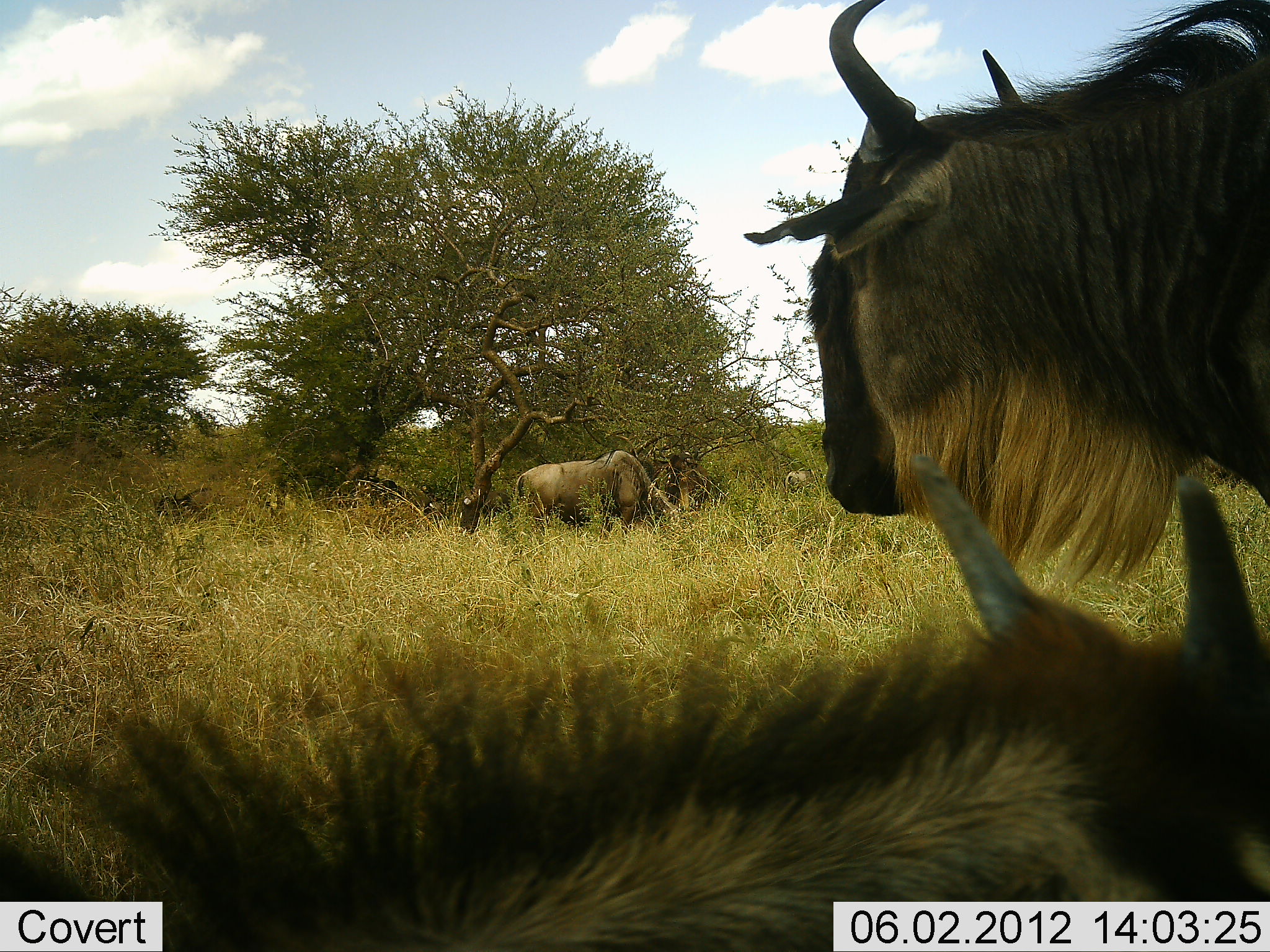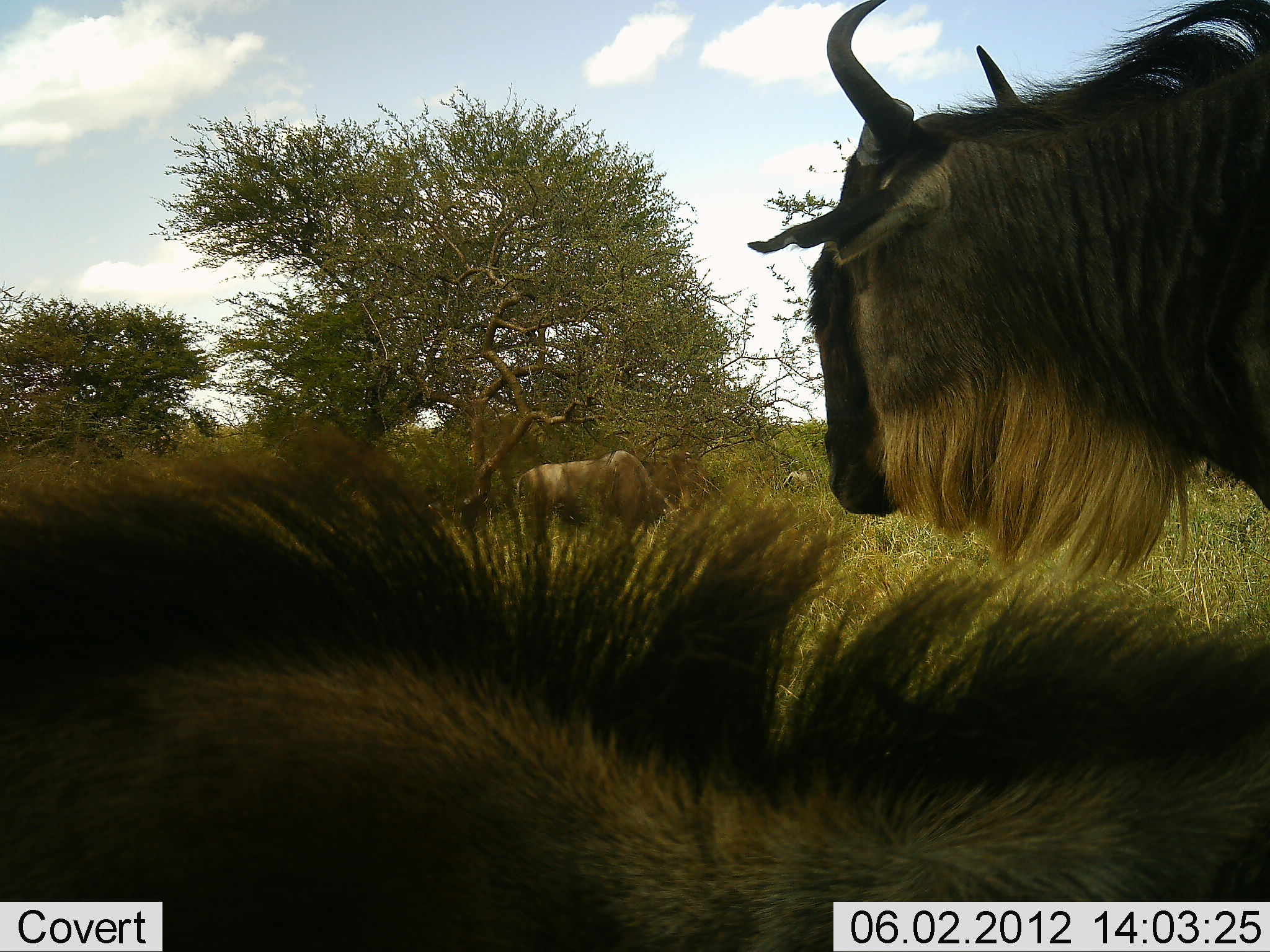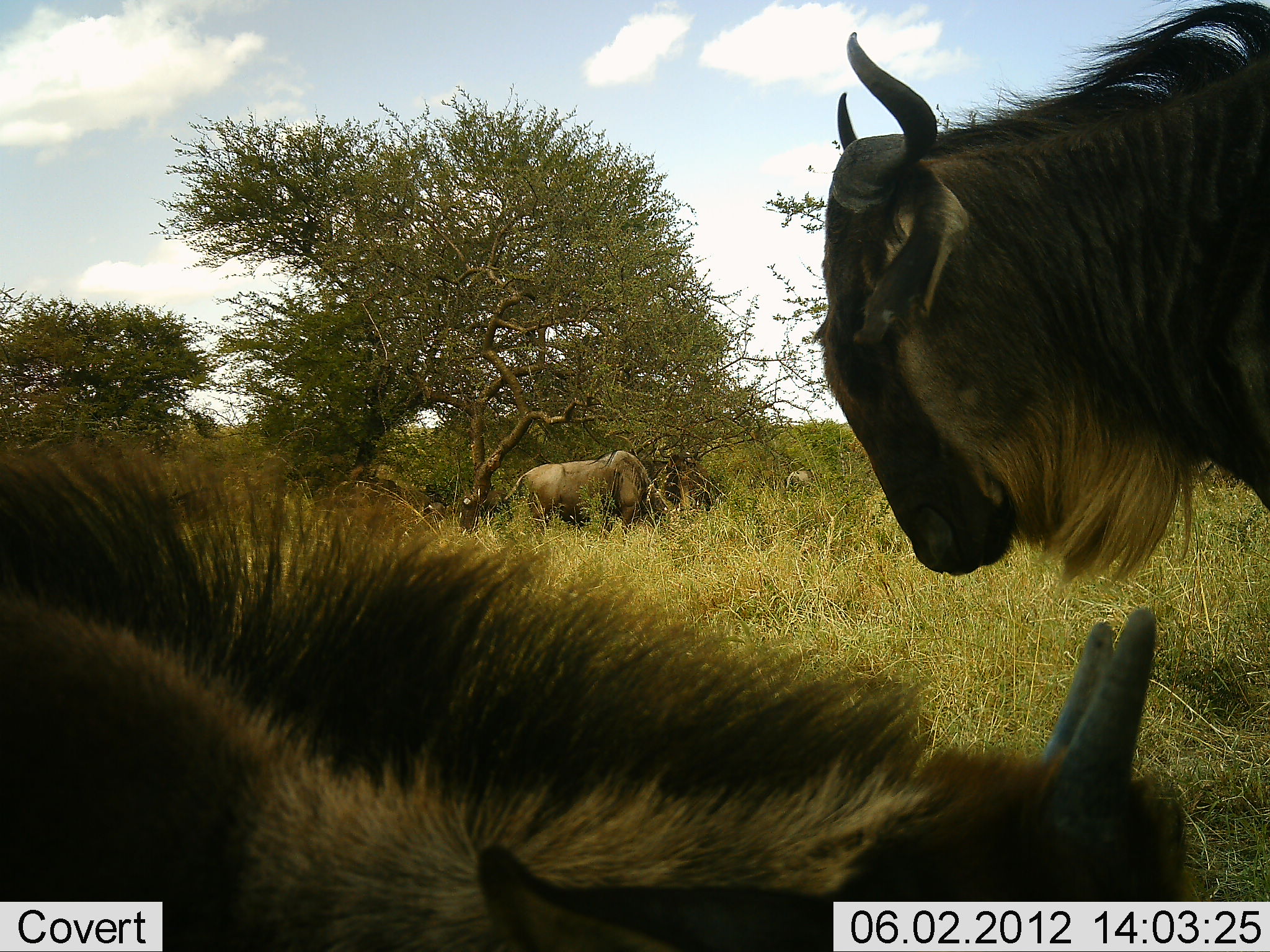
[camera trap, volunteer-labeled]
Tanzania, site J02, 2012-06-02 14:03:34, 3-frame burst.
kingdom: Animalia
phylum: Chordata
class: Mammalia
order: Artiodactyla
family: Bovidae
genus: Connochaetes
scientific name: Connochaetes taurinus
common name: blue wildebeest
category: wildebeest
Wildebeest (blue wildebeest) (Connochaetes taurinus), count 3. Behavior (volunteer vote fractions): standing 77%, resting 46%, moving 15%, interacting 0%. Young present (vote fraction): 15%. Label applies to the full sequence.